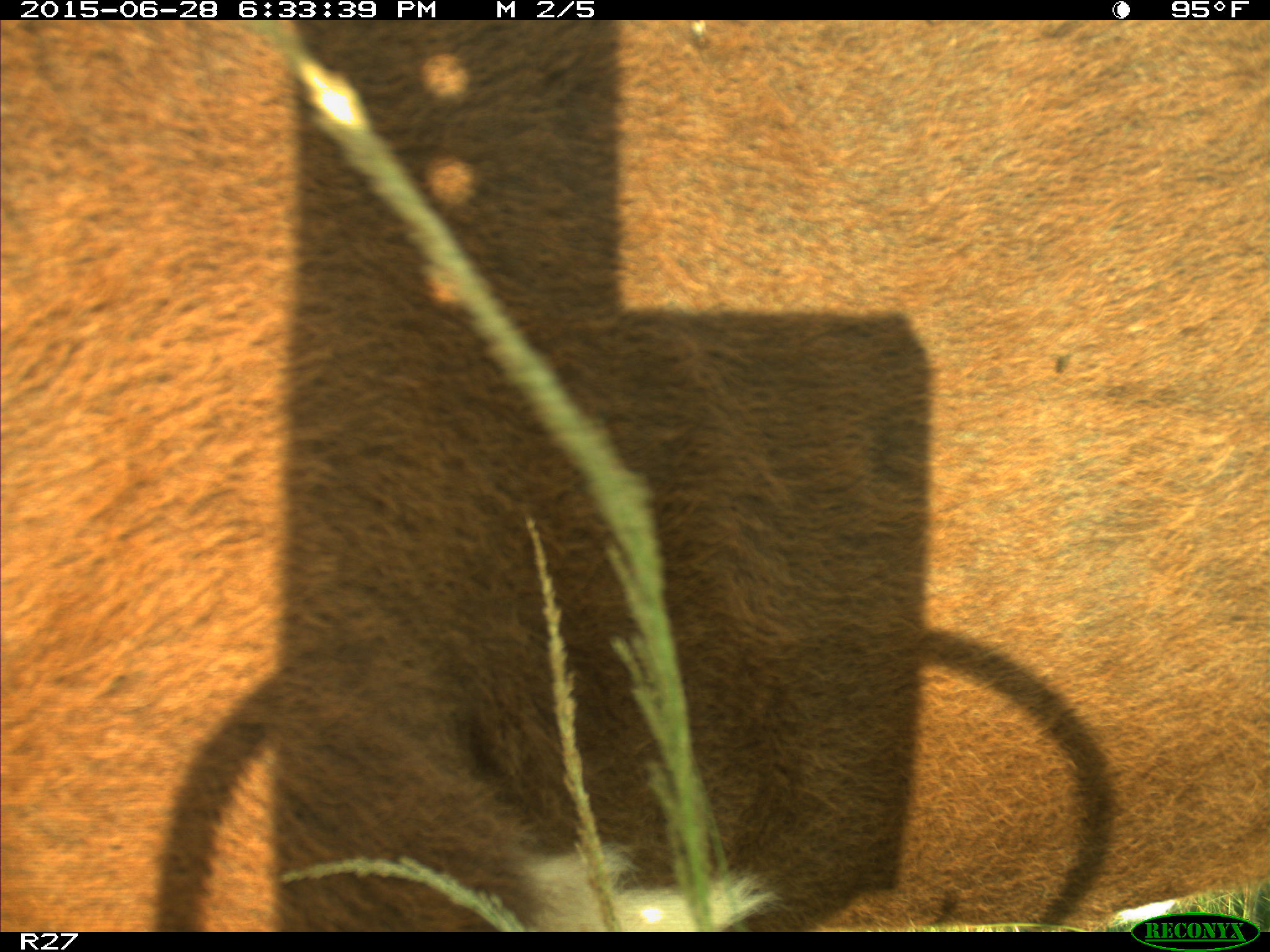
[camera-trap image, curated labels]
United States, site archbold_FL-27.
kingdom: Animalia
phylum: Chordata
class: Mammalia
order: Artiodactyla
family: Bovidae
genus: Bos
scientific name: Bos taurus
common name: domestic cow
Bos taurus (domestic cow).